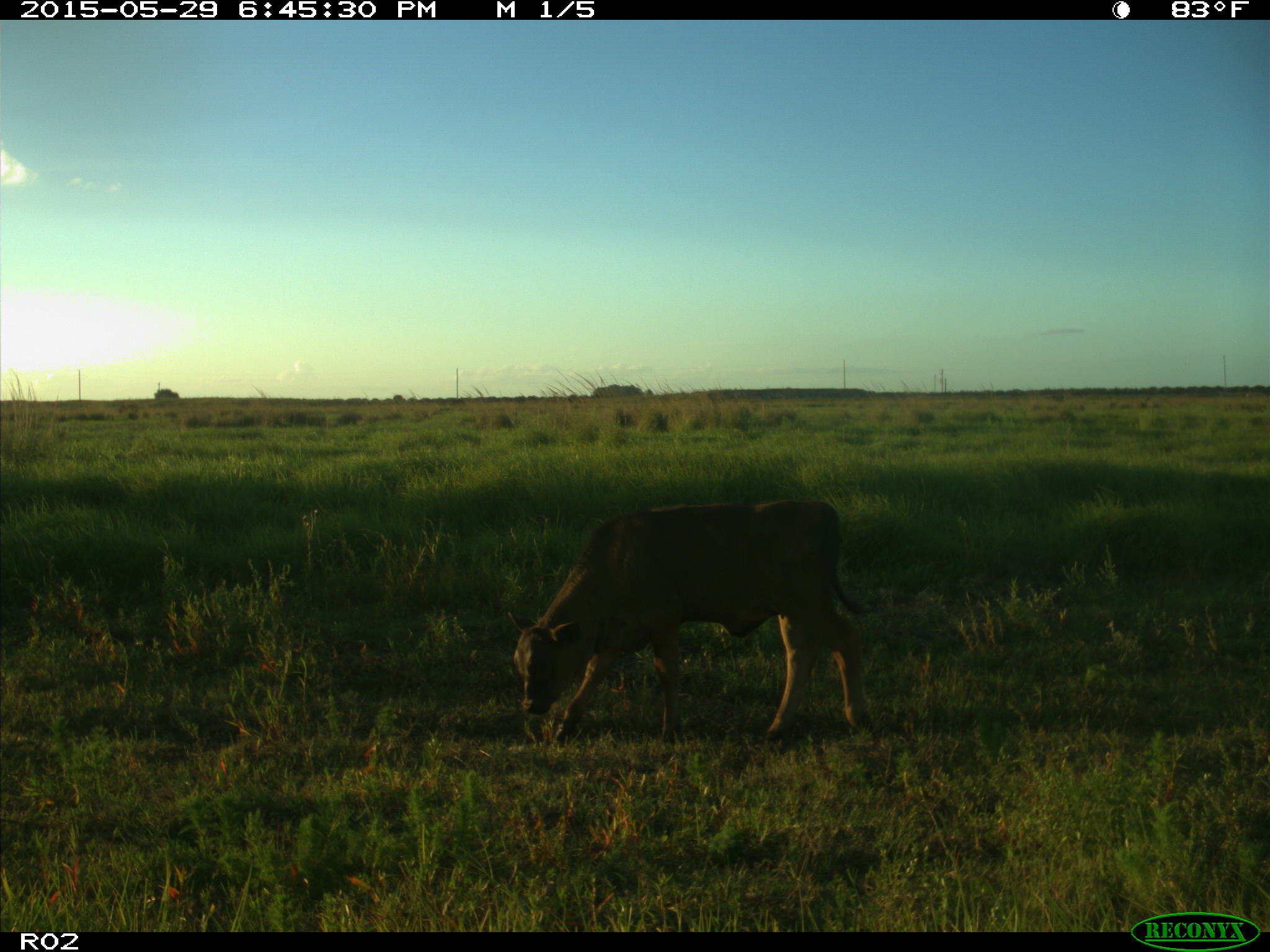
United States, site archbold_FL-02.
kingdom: Animalia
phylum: Chordata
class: Mammalia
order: Artiodactyla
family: Bovidae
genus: Bos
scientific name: Bos taurus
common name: domestic cow